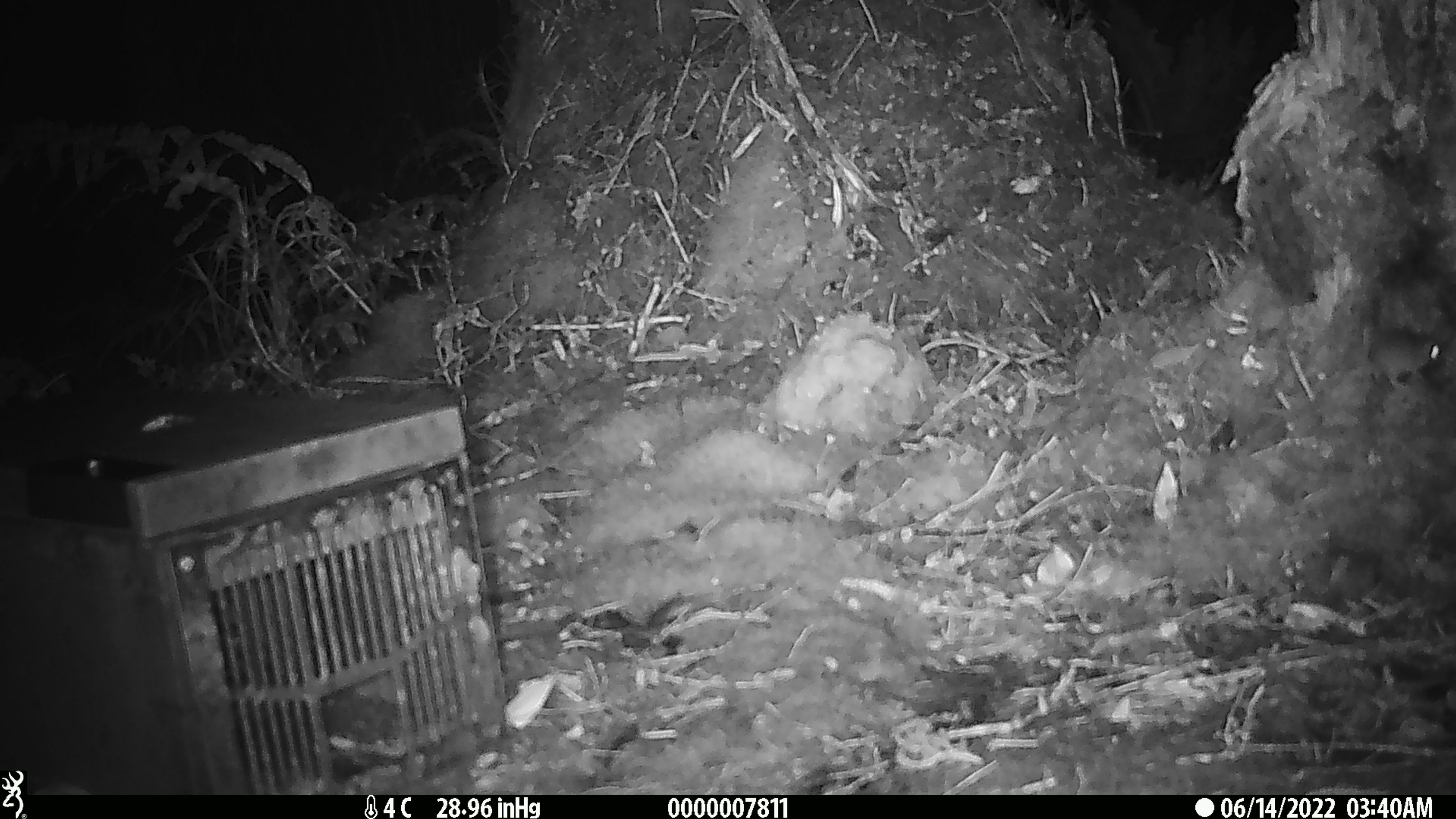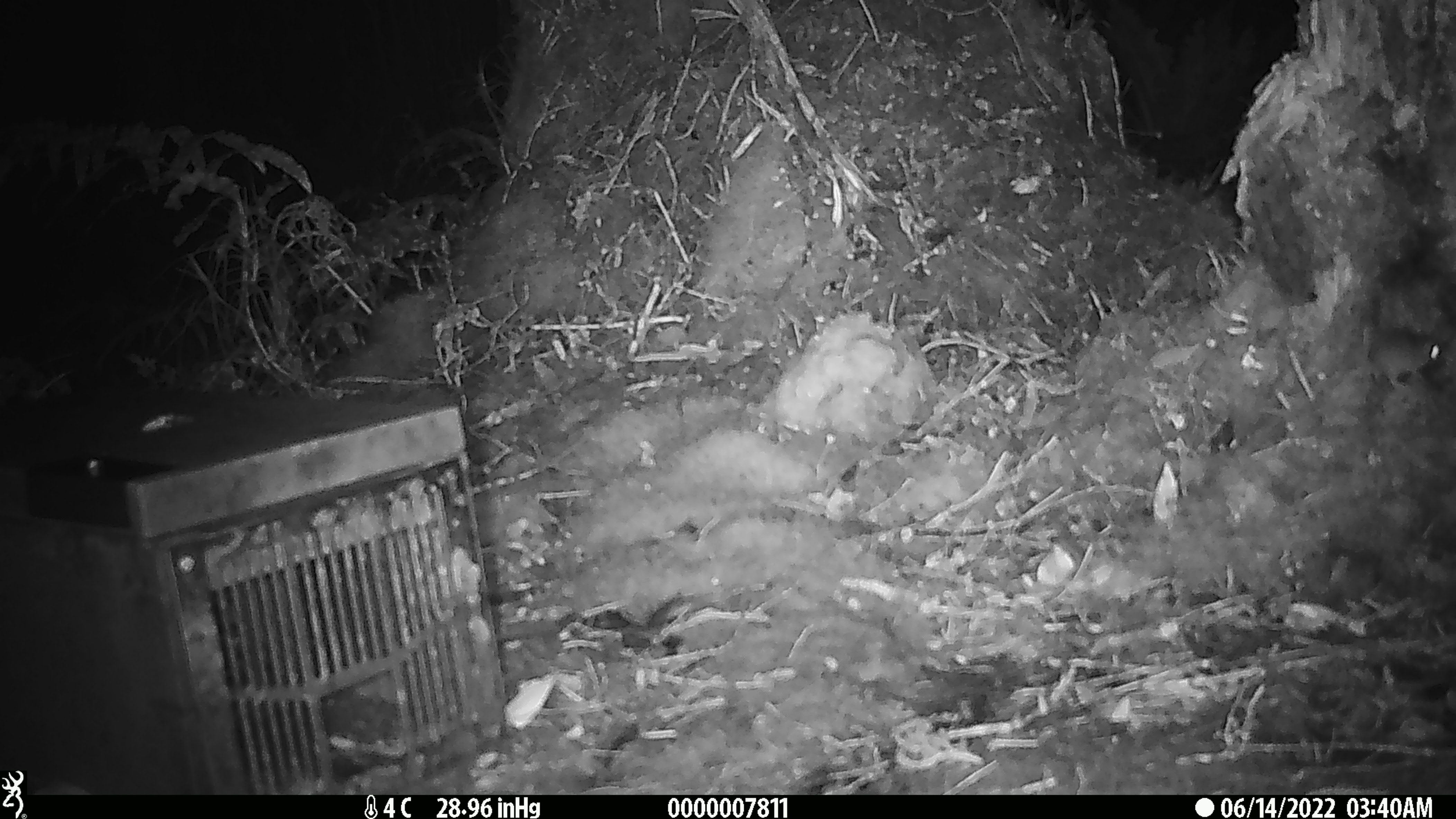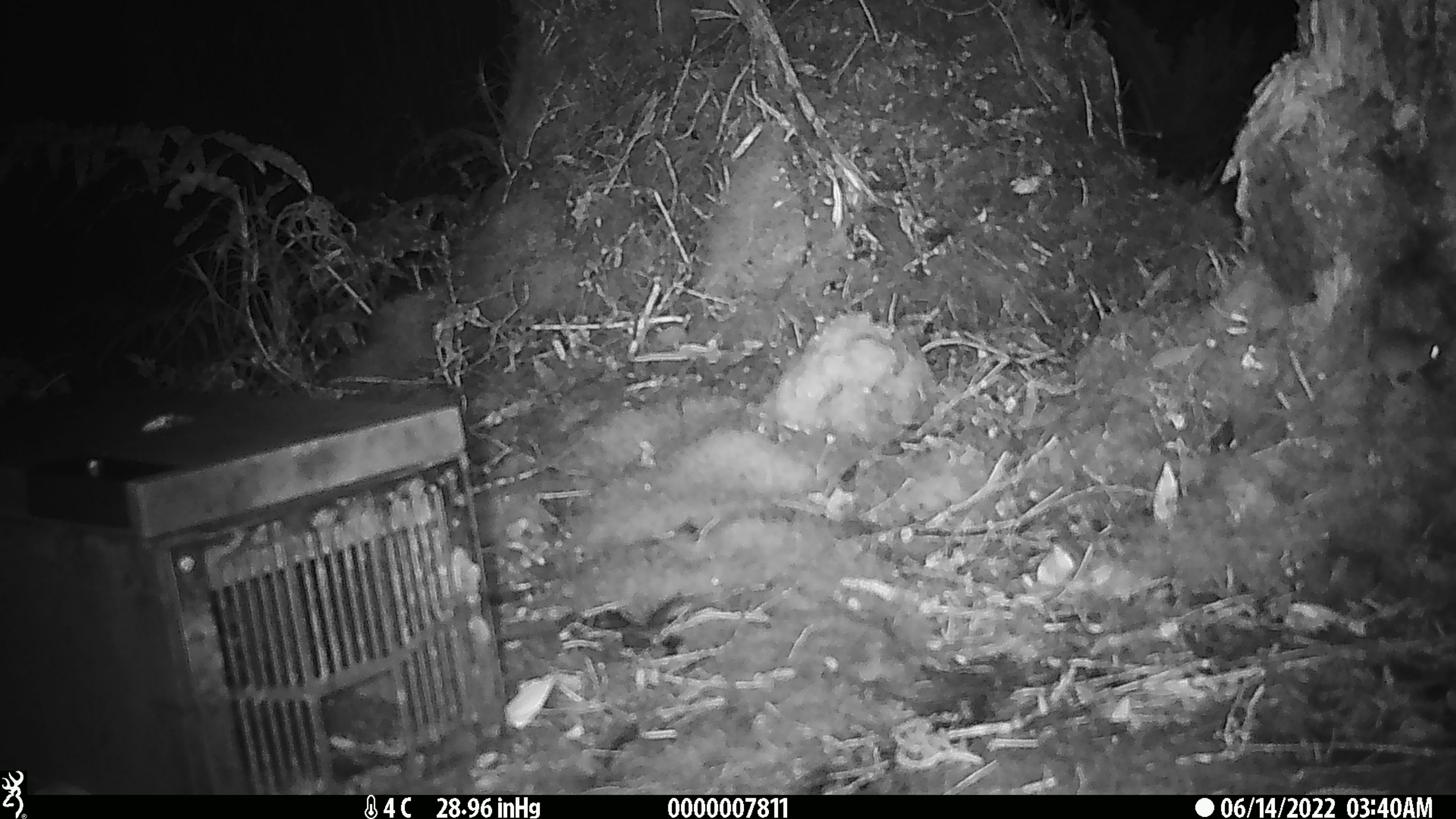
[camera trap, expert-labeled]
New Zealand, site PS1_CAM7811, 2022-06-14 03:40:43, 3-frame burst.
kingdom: Animalia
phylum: Chordata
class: Mammalia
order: Rodentia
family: Muridae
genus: Mus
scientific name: Mus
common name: mouse